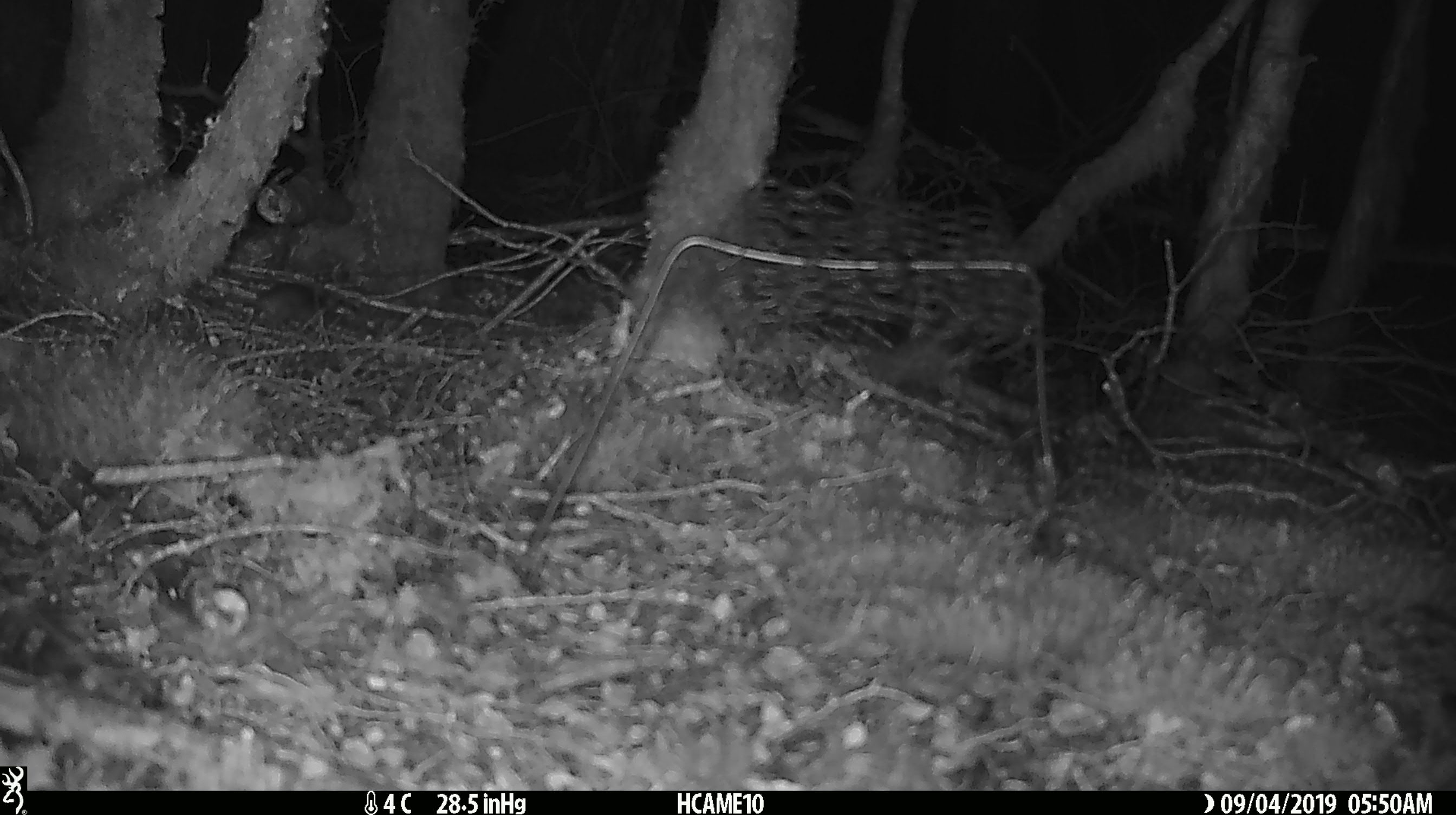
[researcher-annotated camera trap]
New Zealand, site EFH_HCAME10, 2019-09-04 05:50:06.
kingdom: Animalia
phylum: Chordata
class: Mammalia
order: Rodentia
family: Muridae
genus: Mus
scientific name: Mus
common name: mouse